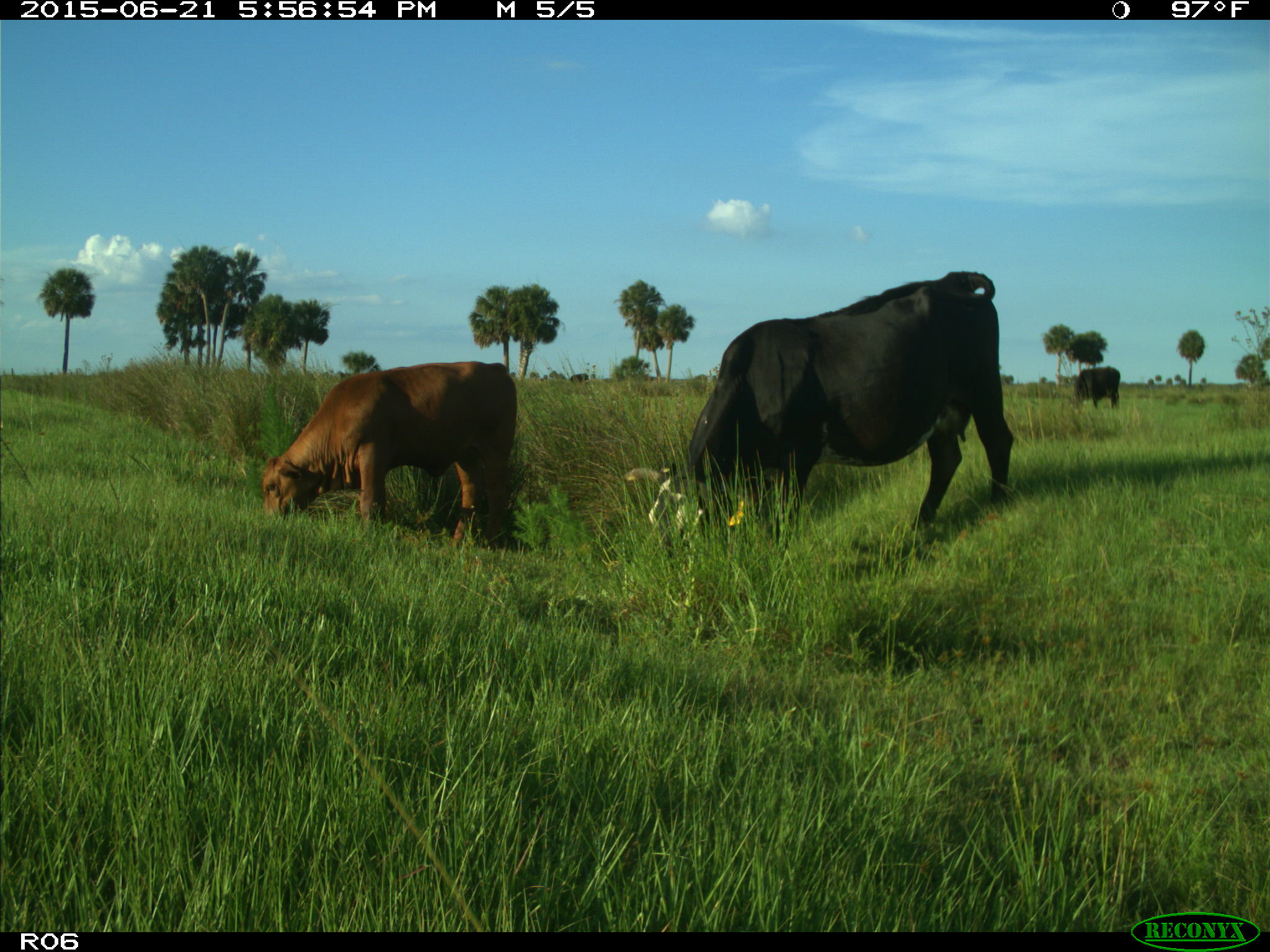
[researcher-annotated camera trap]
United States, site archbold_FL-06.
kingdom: Animalia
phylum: Chordata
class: Mammalia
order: Artiodactyla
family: Bovidae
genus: Bos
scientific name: Bos taurus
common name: domestic cow